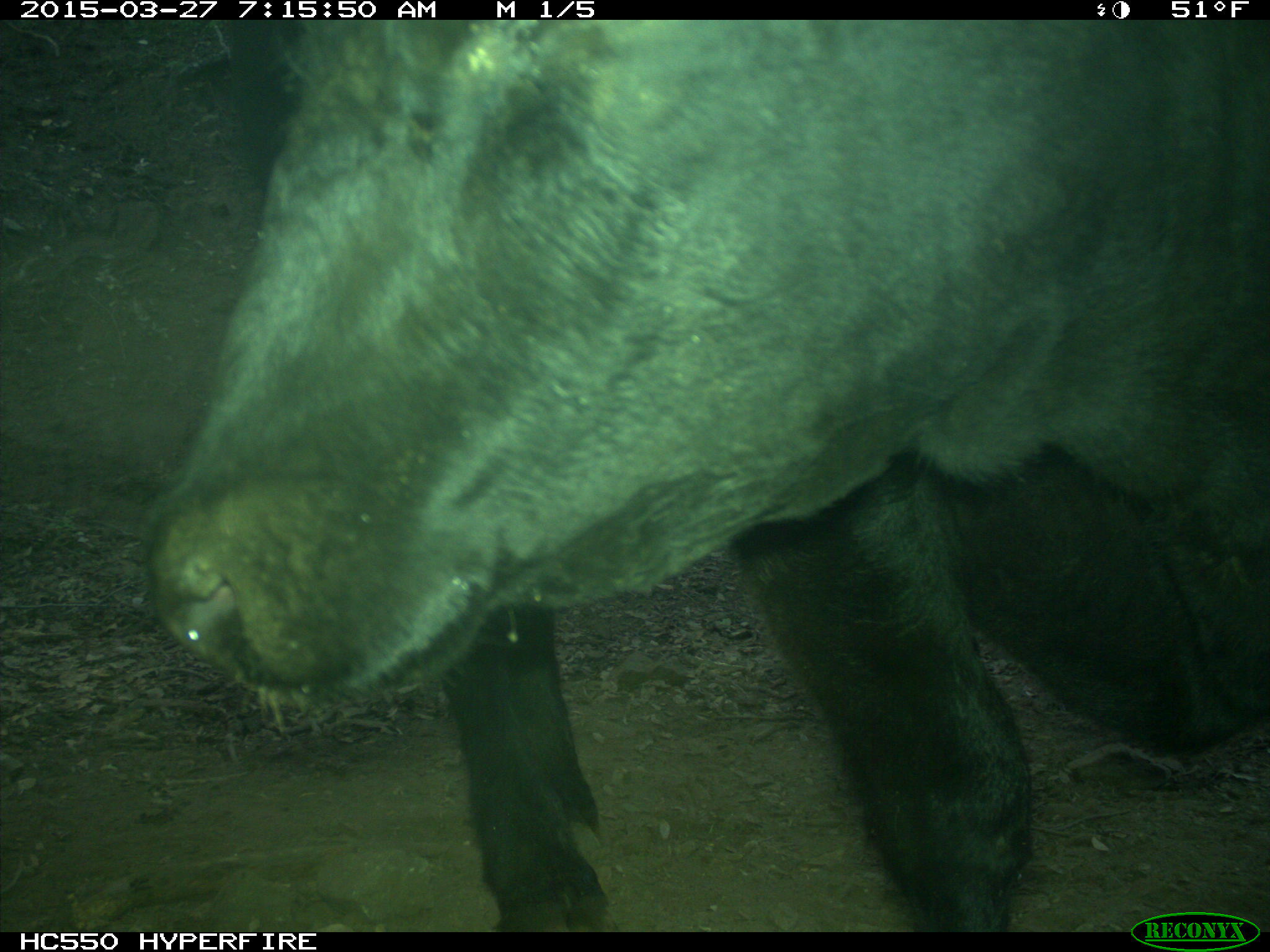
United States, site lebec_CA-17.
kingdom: Animalia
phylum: Chordata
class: Mammalia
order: Artiodactyla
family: Bovidae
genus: Bos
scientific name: Bos taurus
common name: domestic cow